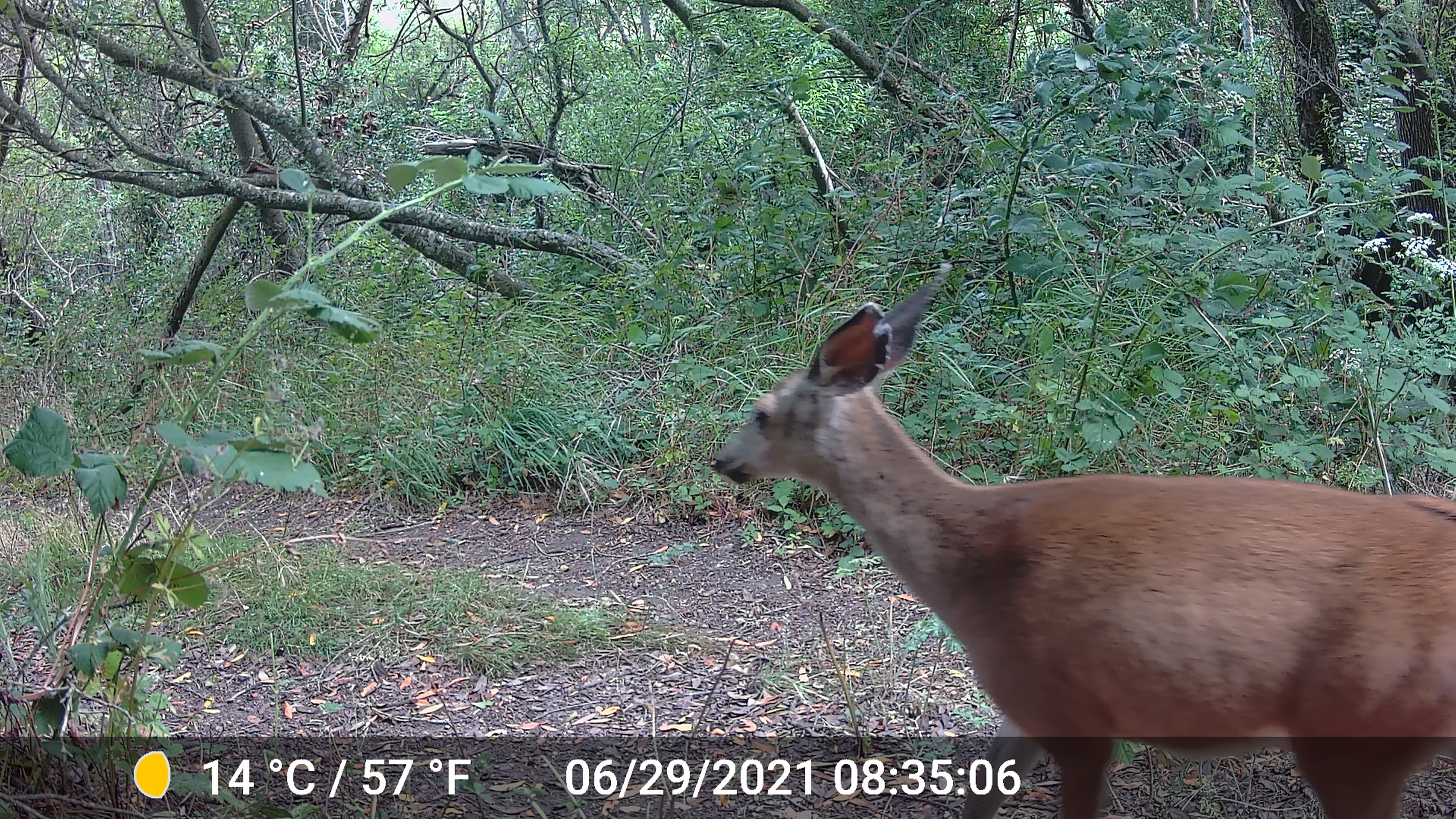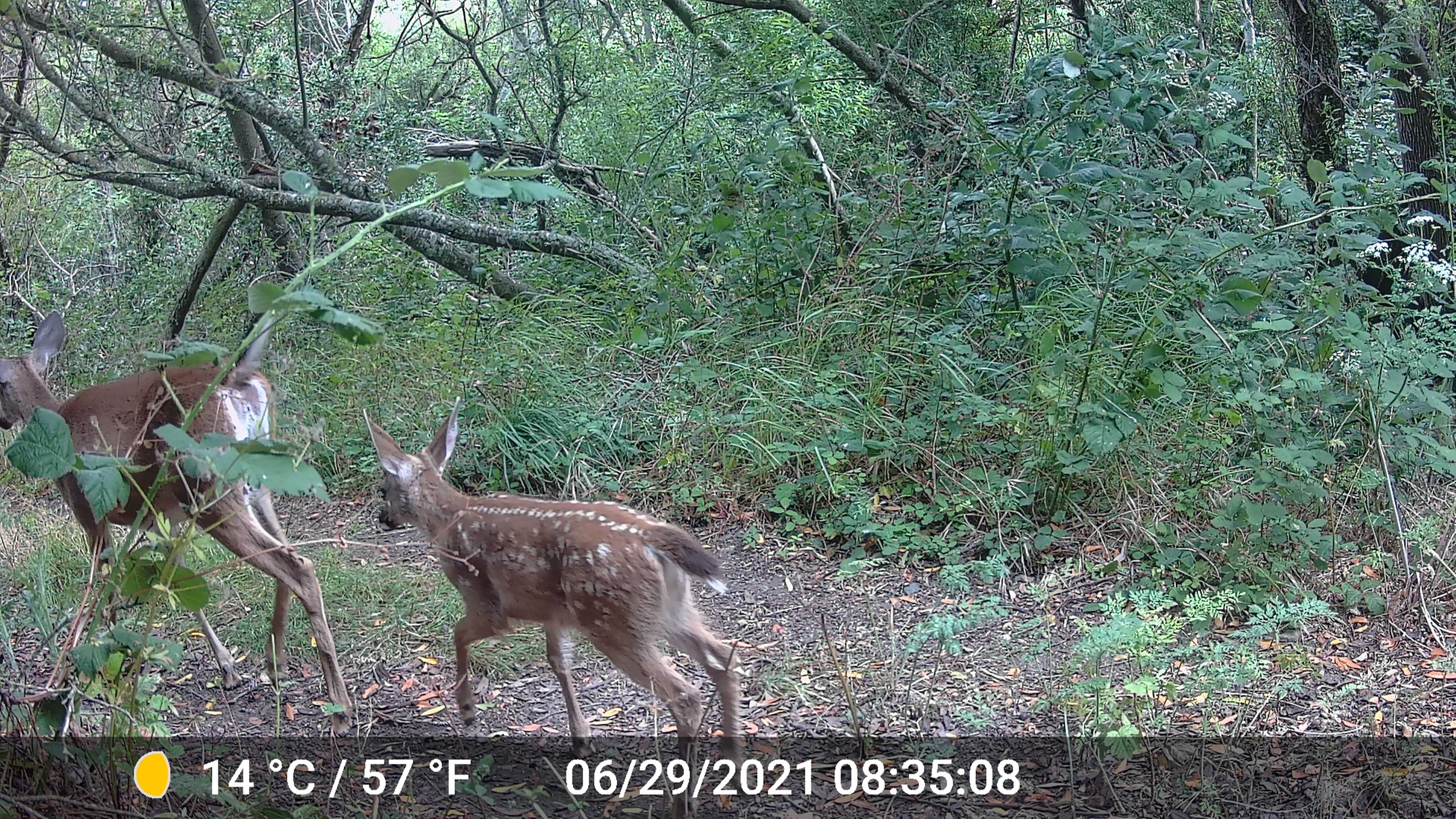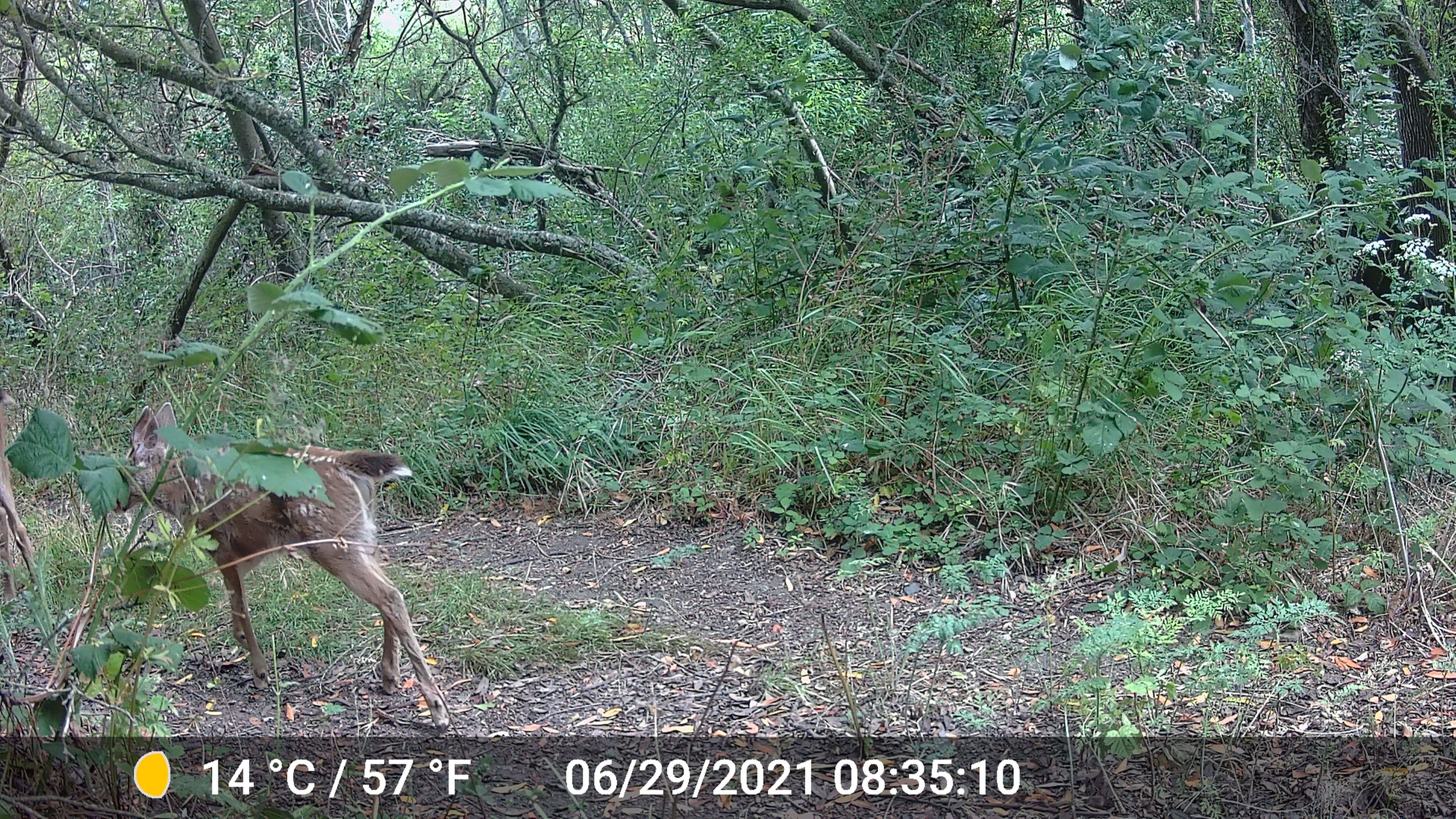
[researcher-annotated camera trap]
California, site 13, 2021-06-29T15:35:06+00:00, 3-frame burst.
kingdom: Animalia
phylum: Chordata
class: Mammalia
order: Artiodactyla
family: Cervidae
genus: Odocoileus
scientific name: Odocoileus hemionus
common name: mule deer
Mule deer (Odocoileus hemionus).